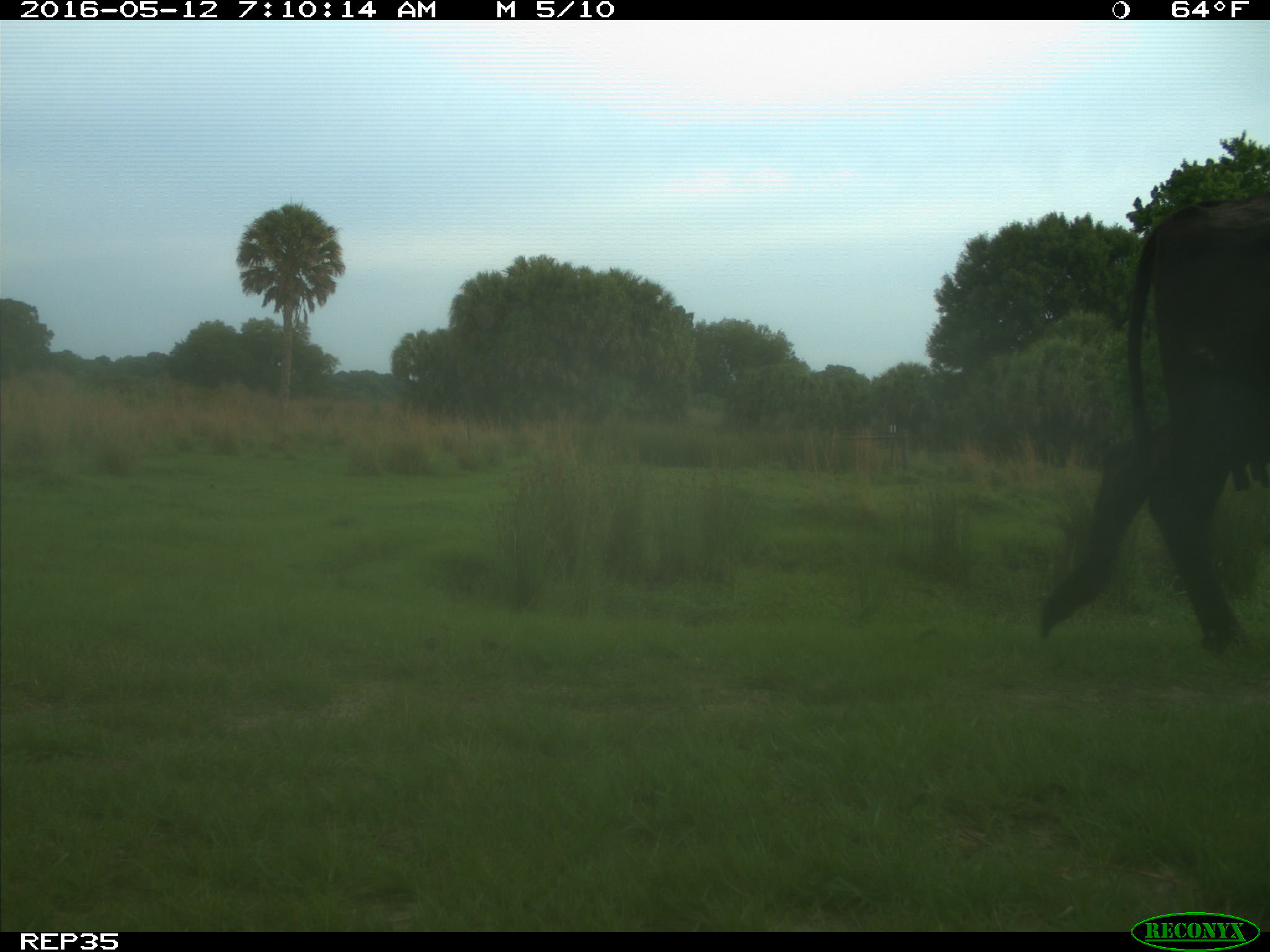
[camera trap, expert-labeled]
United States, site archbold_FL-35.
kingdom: Animalia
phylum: Chordata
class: Mammalia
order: Artiodactyla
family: Bovidae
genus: Bos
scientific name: Bos taurus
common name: domestic cow